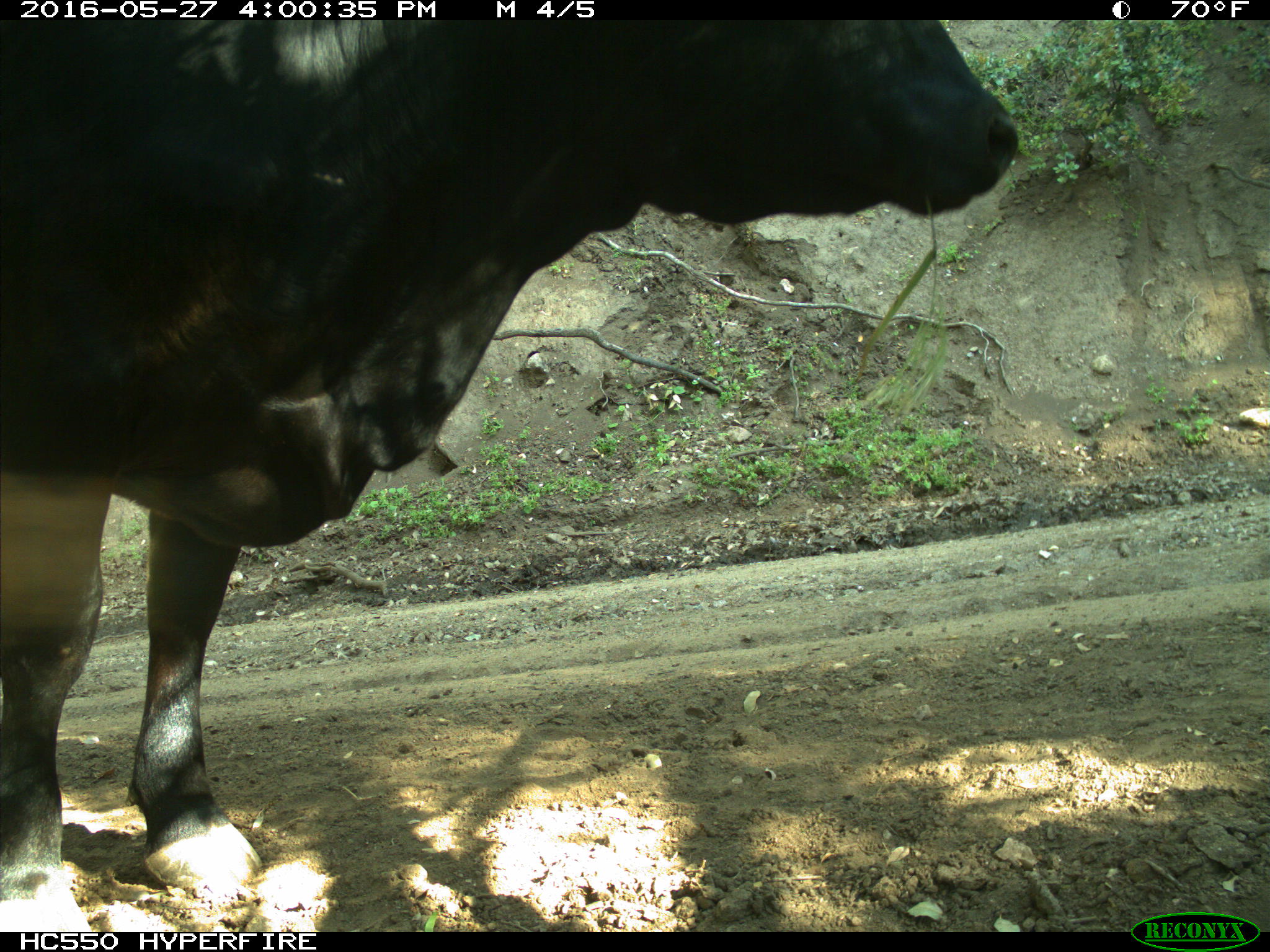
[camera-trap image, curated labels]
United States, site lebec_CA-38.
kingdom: Animalia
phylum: Chordata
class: Mammalia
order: Artiodactyla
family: Bovidae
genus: Bos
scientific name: Bos taurus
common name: domestic cow